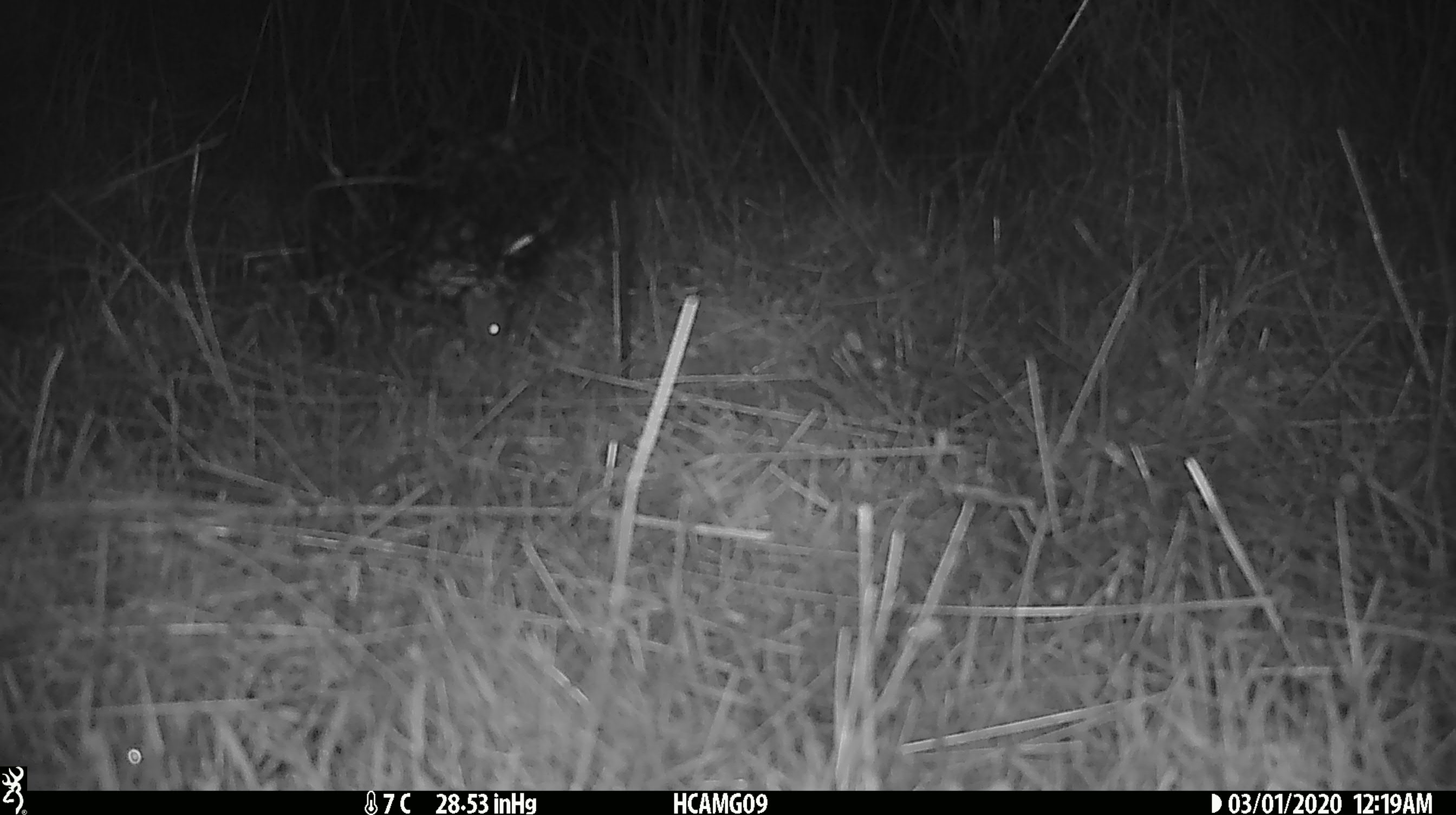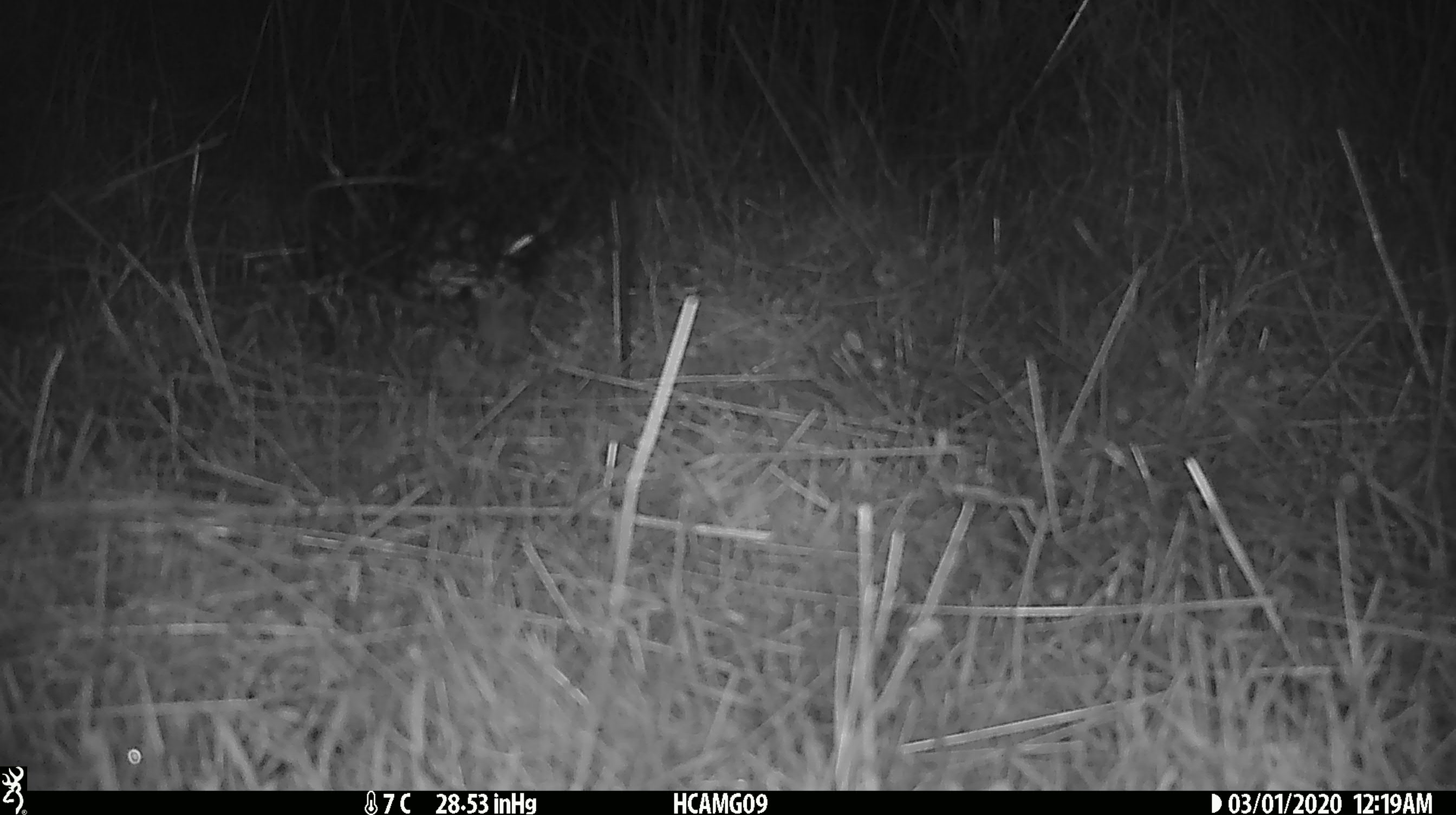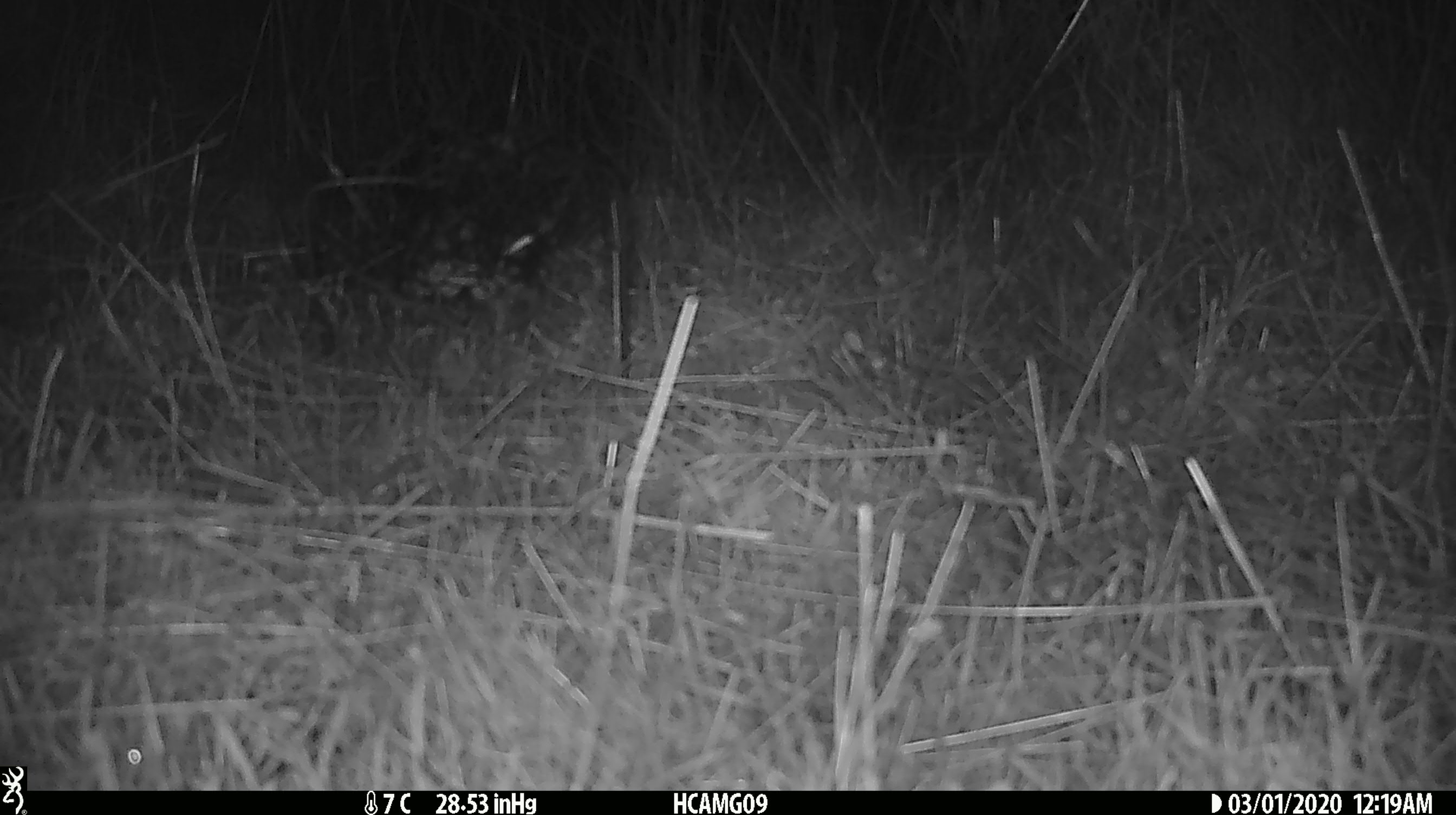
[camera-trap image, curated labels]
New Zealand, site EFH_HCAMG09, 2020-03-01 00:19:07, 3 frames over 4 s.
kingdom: Animalia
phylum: Chordata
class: Mammalia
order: Rodentia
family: Muridae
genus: Mus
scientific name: Mus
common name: mouse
Mouse (Mus).